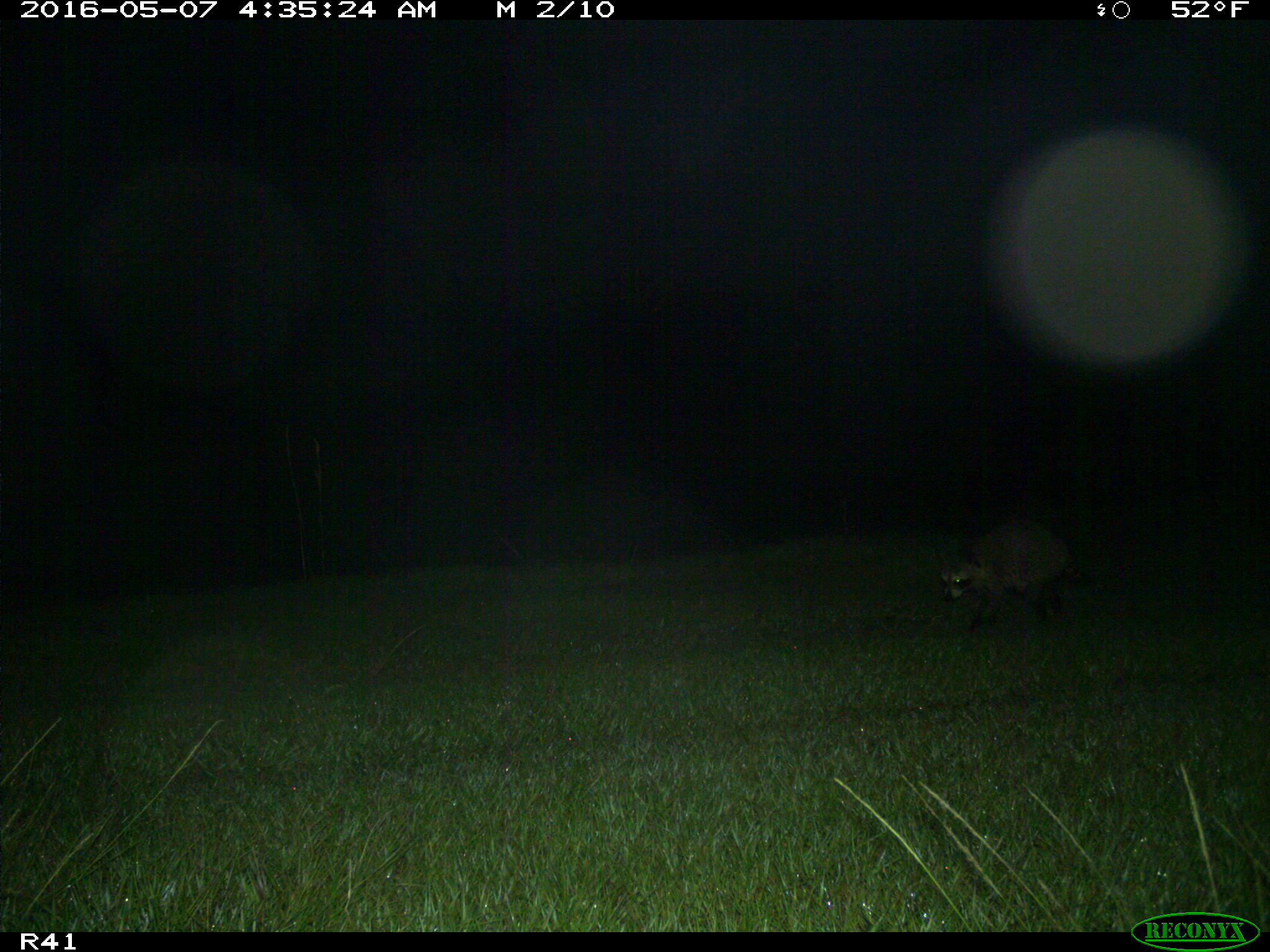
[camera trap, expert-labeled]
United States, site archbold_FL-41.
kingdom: Animalia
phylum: Chordata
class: Mammalia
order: Carnivora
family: Procyonidae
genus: Procyon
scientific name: Procyon lotor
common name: common raccoon